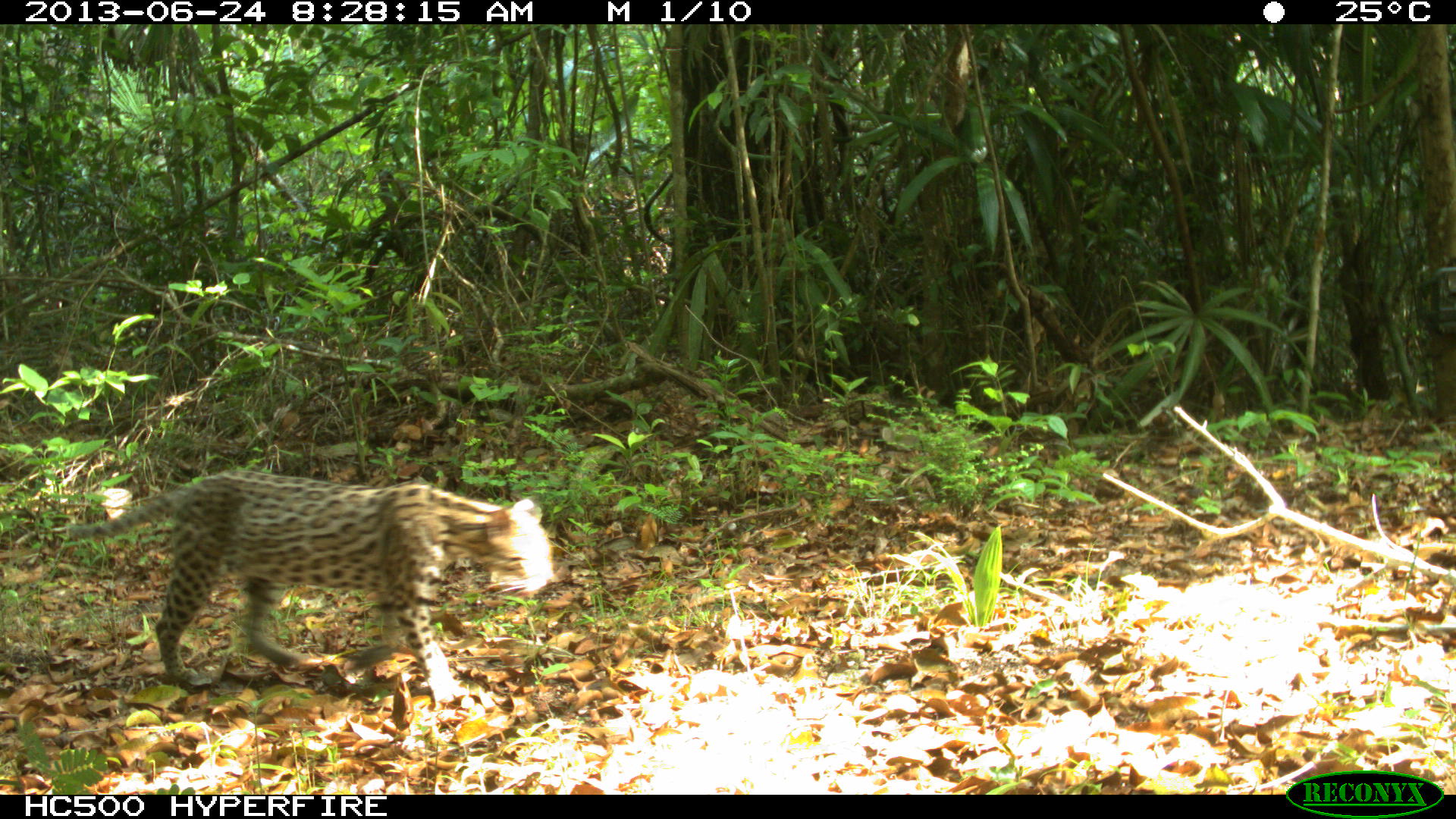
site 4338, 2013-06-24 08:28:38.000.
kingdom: Animalia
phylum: Chordata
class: Mammalia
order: Carnivora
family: Felidae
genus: Leopardus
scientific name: Leopardus pardalis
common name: ocelot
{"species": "Leopardus pardalis (ocelot)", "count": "1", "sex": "female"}